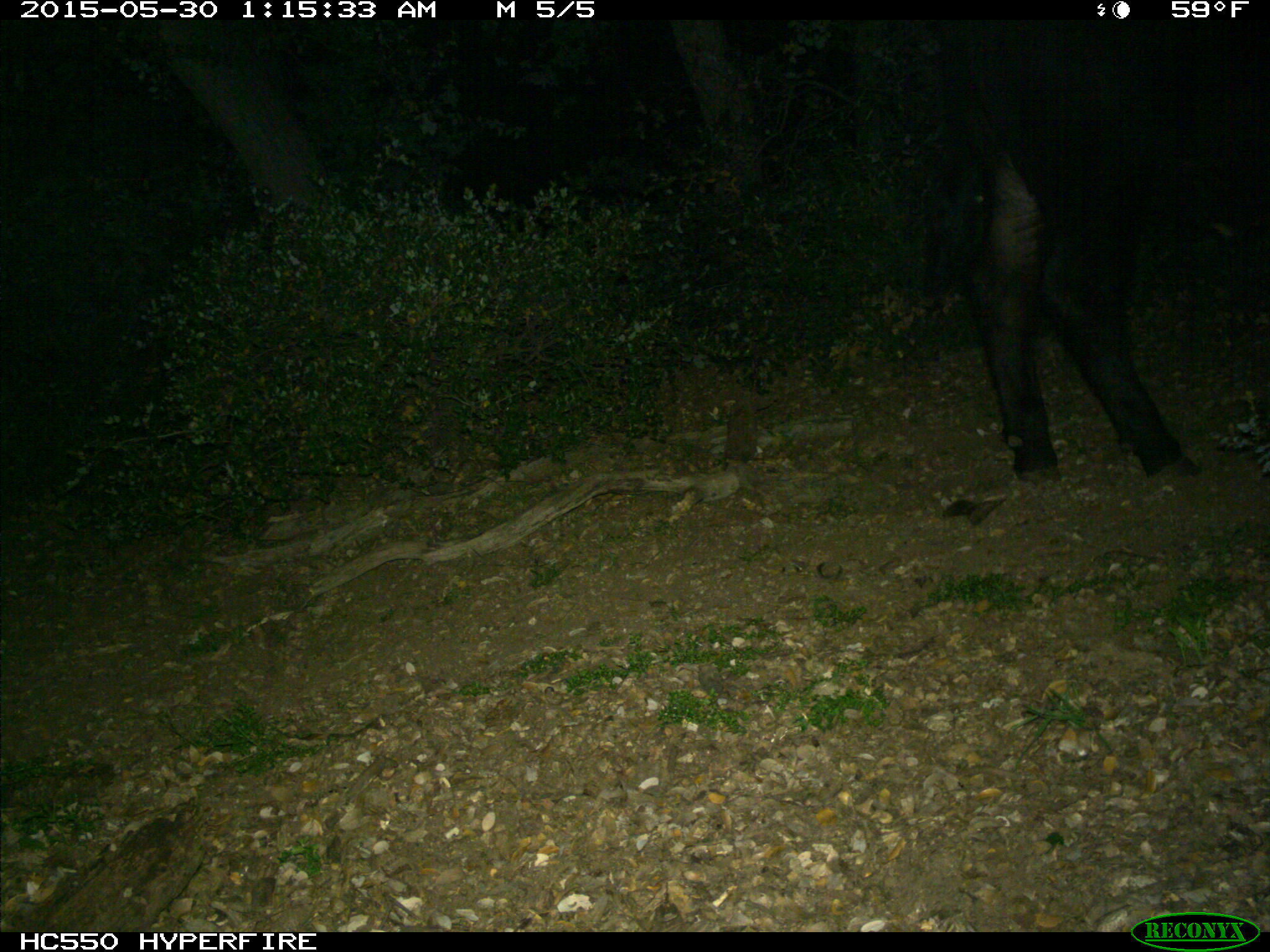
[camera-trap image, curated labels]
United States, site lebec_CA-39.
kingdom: Animalia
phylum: Chordata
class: Mammalia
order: Artiodactyla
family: Bovidae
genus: Bos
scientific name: Bos taurus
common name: domestic cow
Bos taurus (domestic cow).